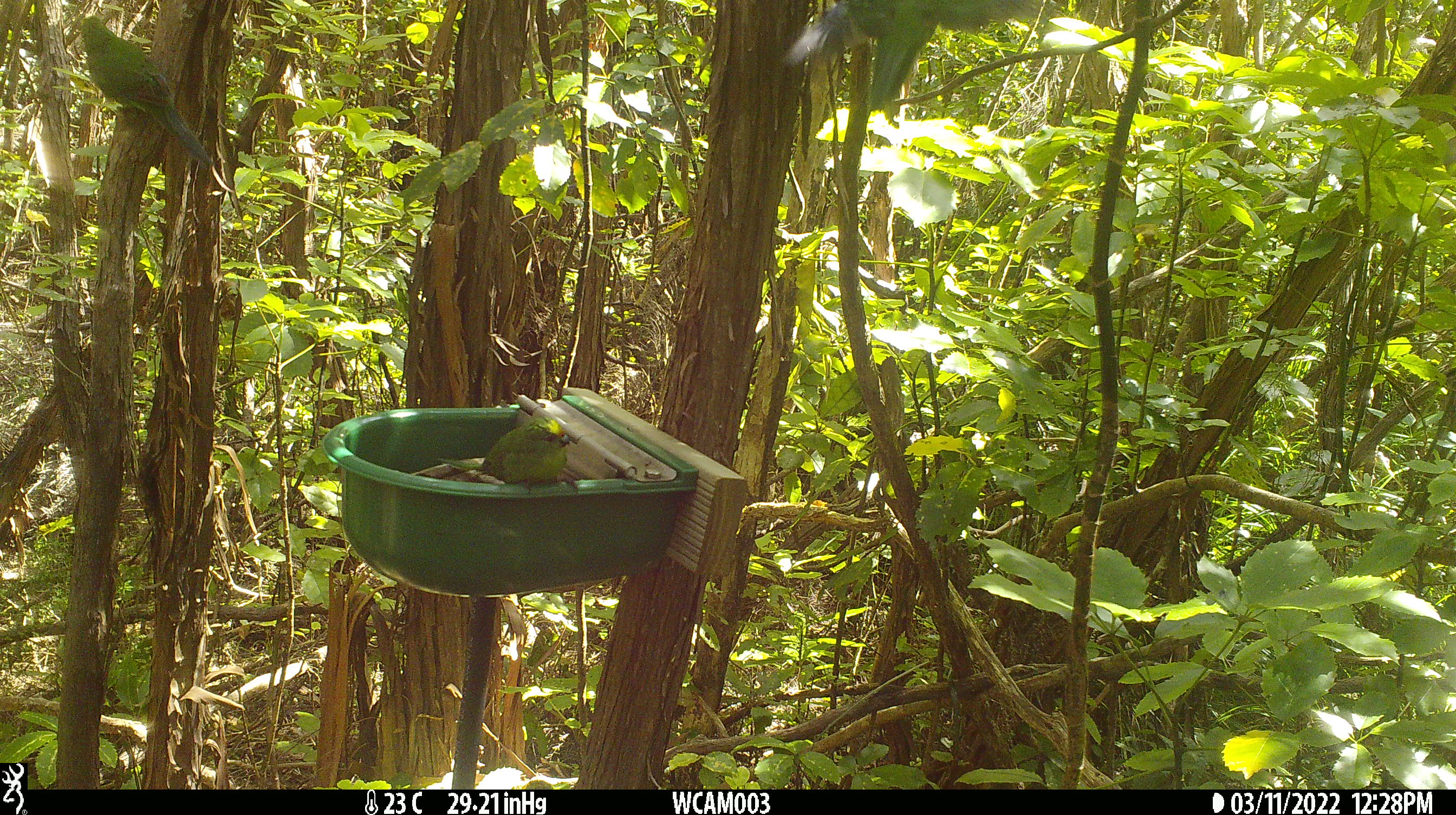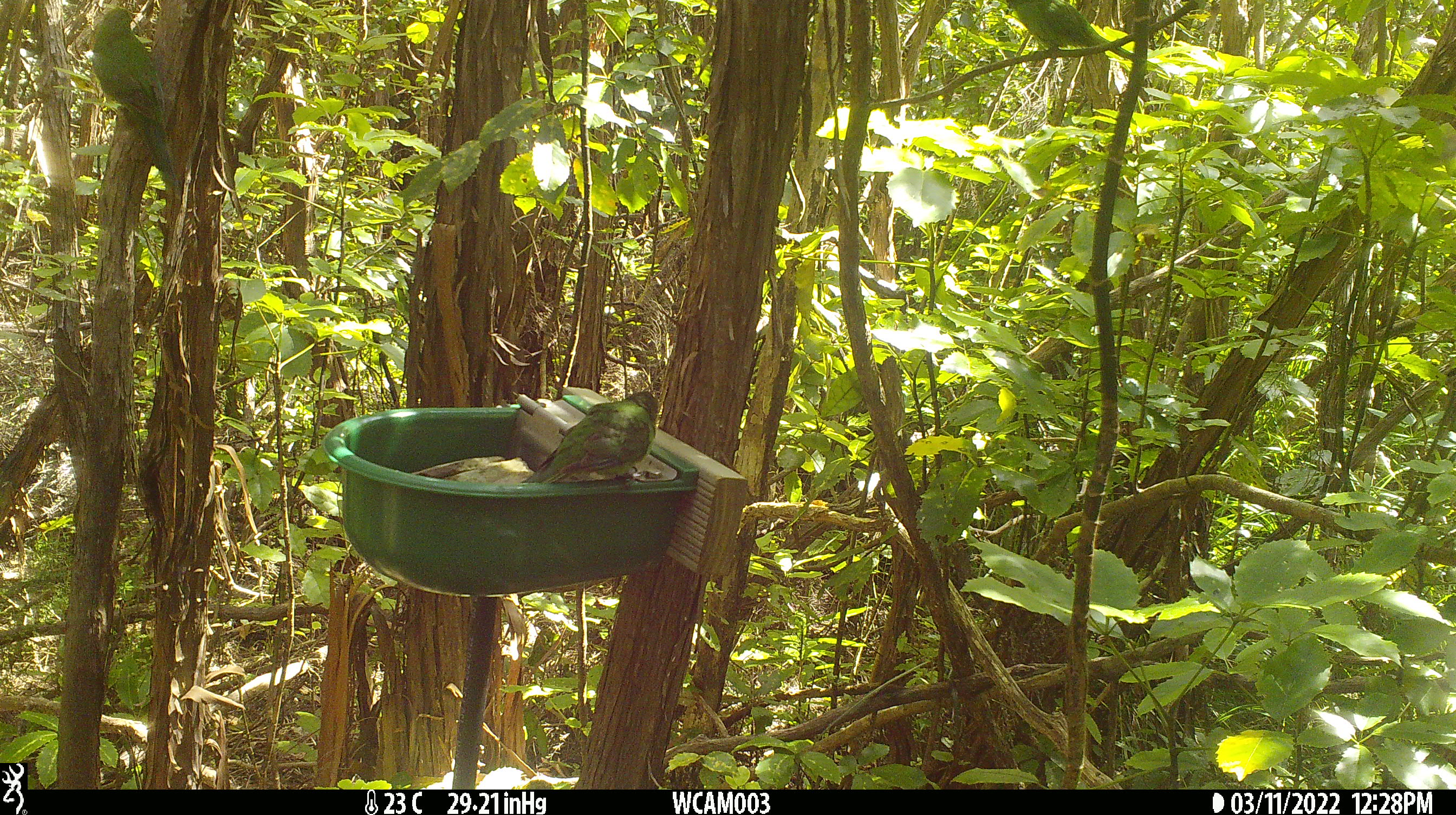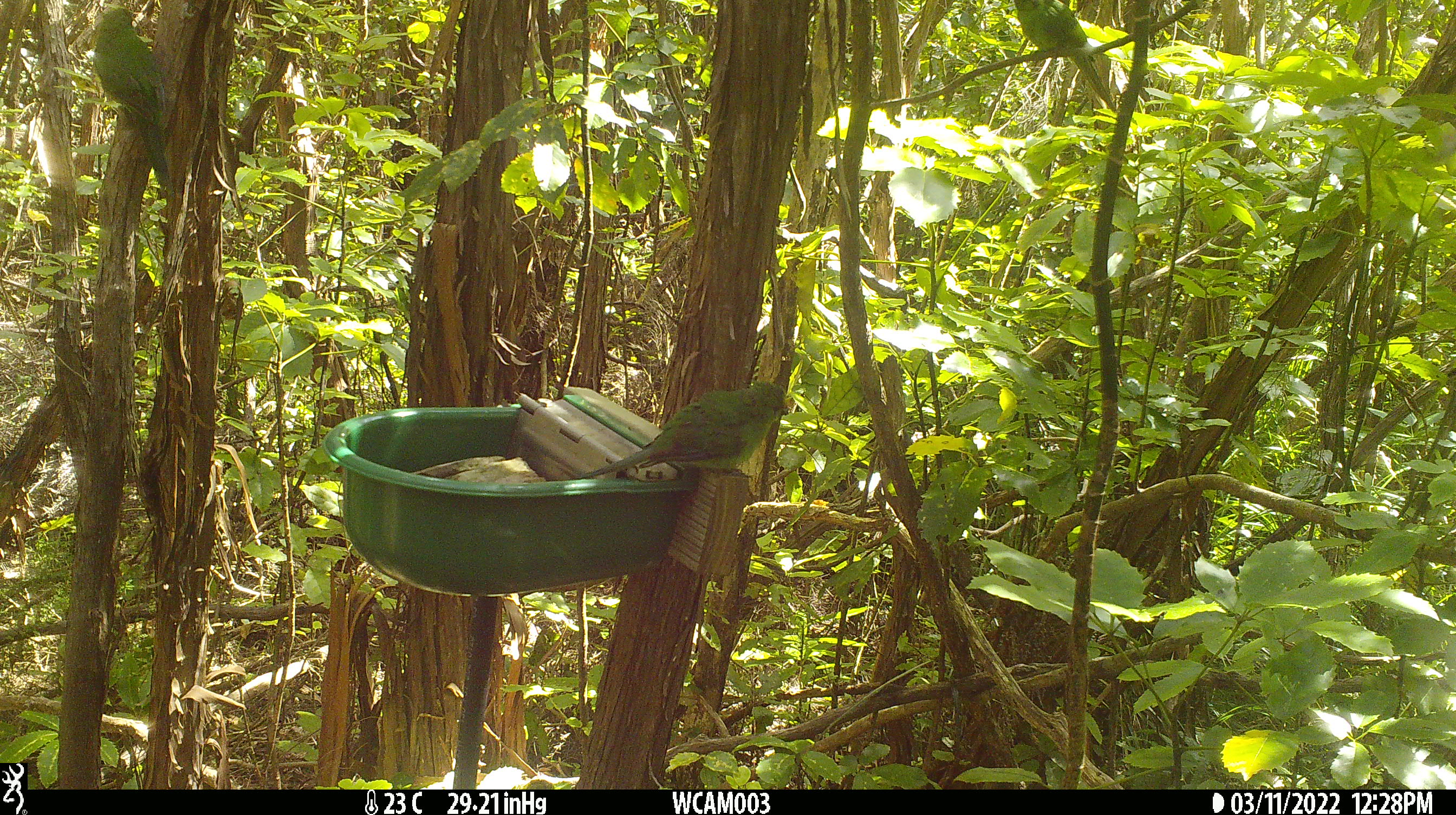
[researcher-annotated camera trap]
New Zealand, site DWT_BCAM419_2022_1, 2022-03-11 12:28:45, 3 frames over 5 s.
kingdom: Animalia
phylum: Chordata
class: Aves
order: Psittaciformes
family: Psittaculidae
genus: Cyanoramphus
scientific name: Cyanoramphus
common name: parakeet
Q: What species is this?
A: Parakeet (Cyanoramphus).